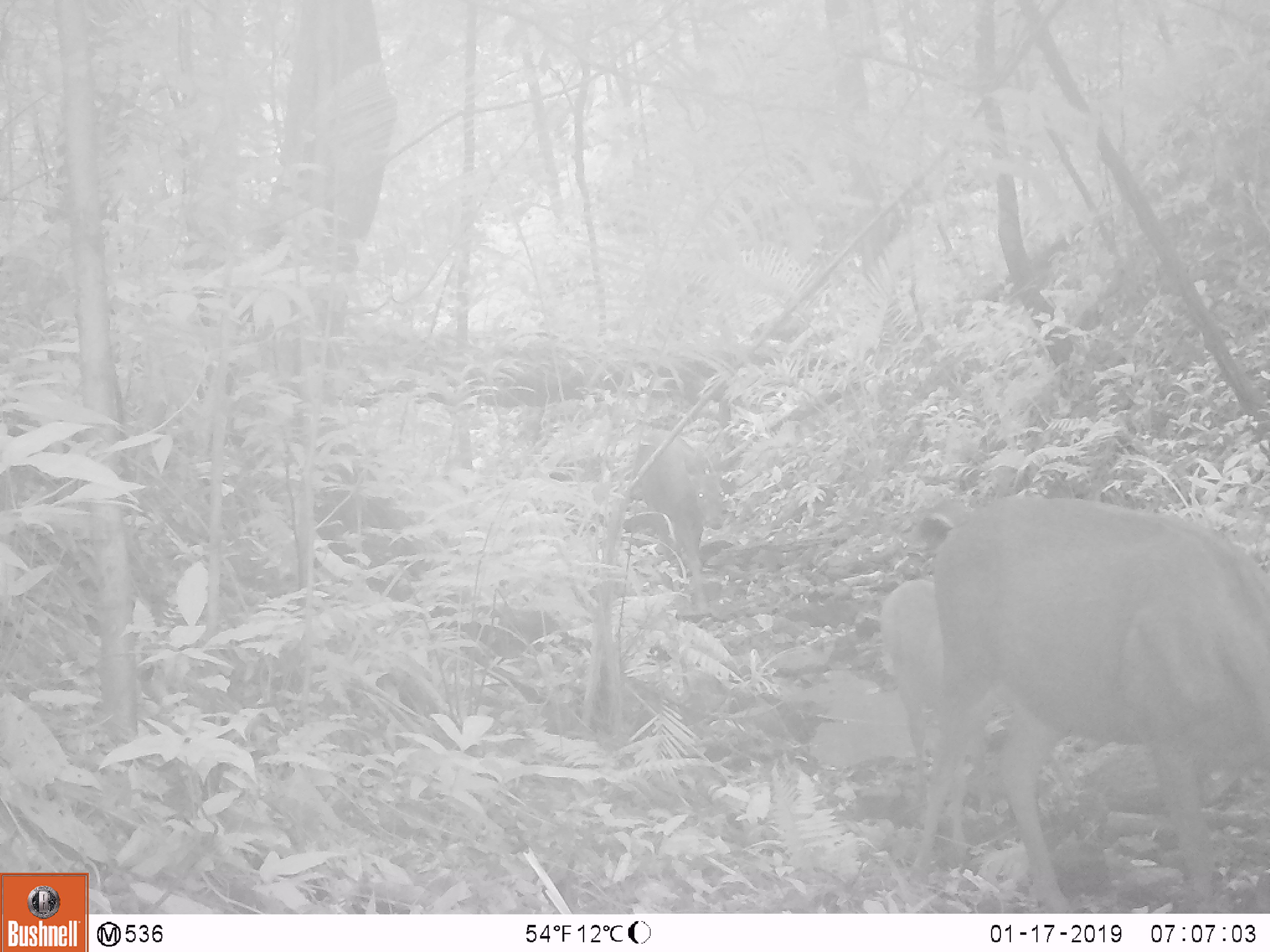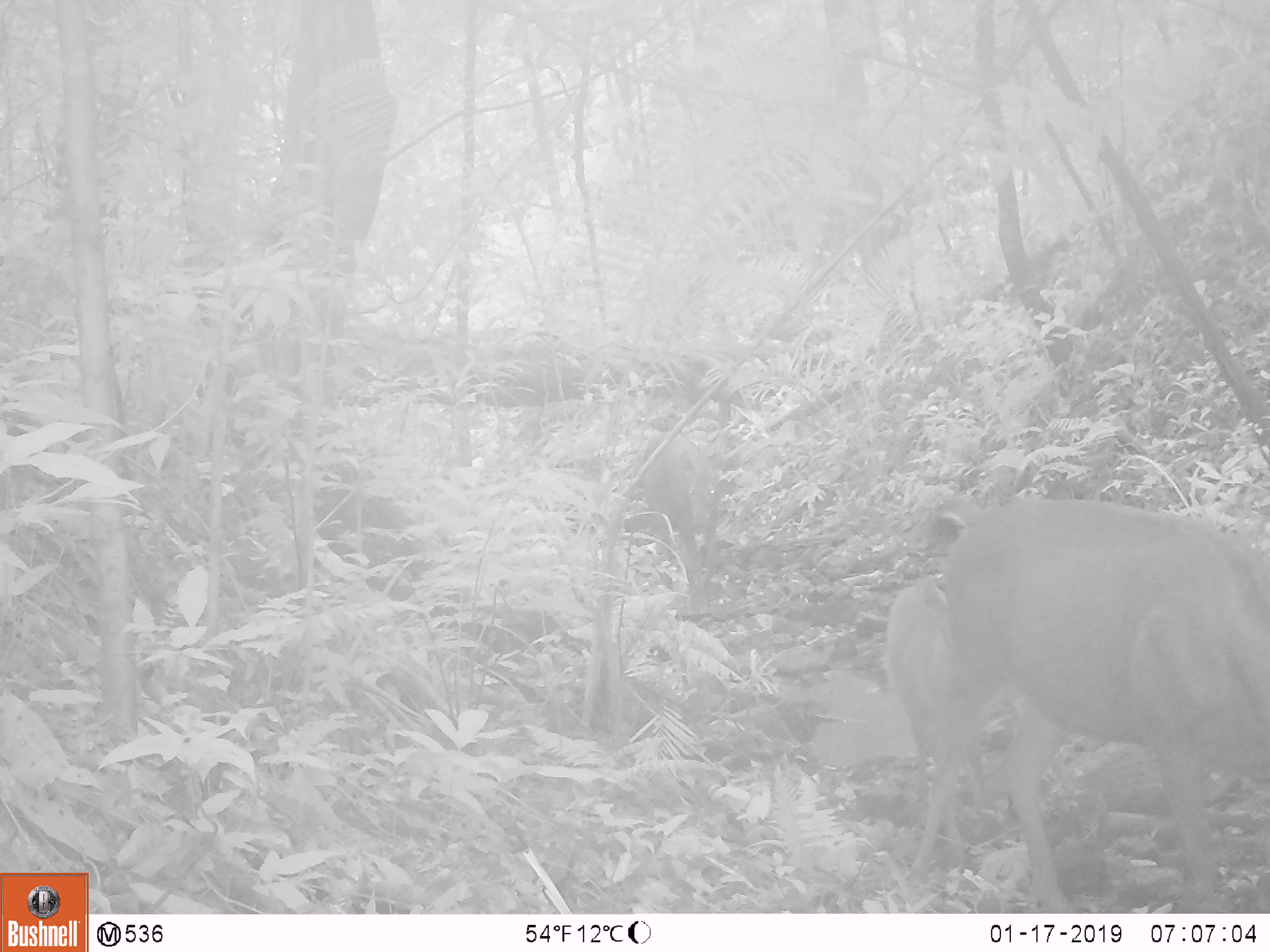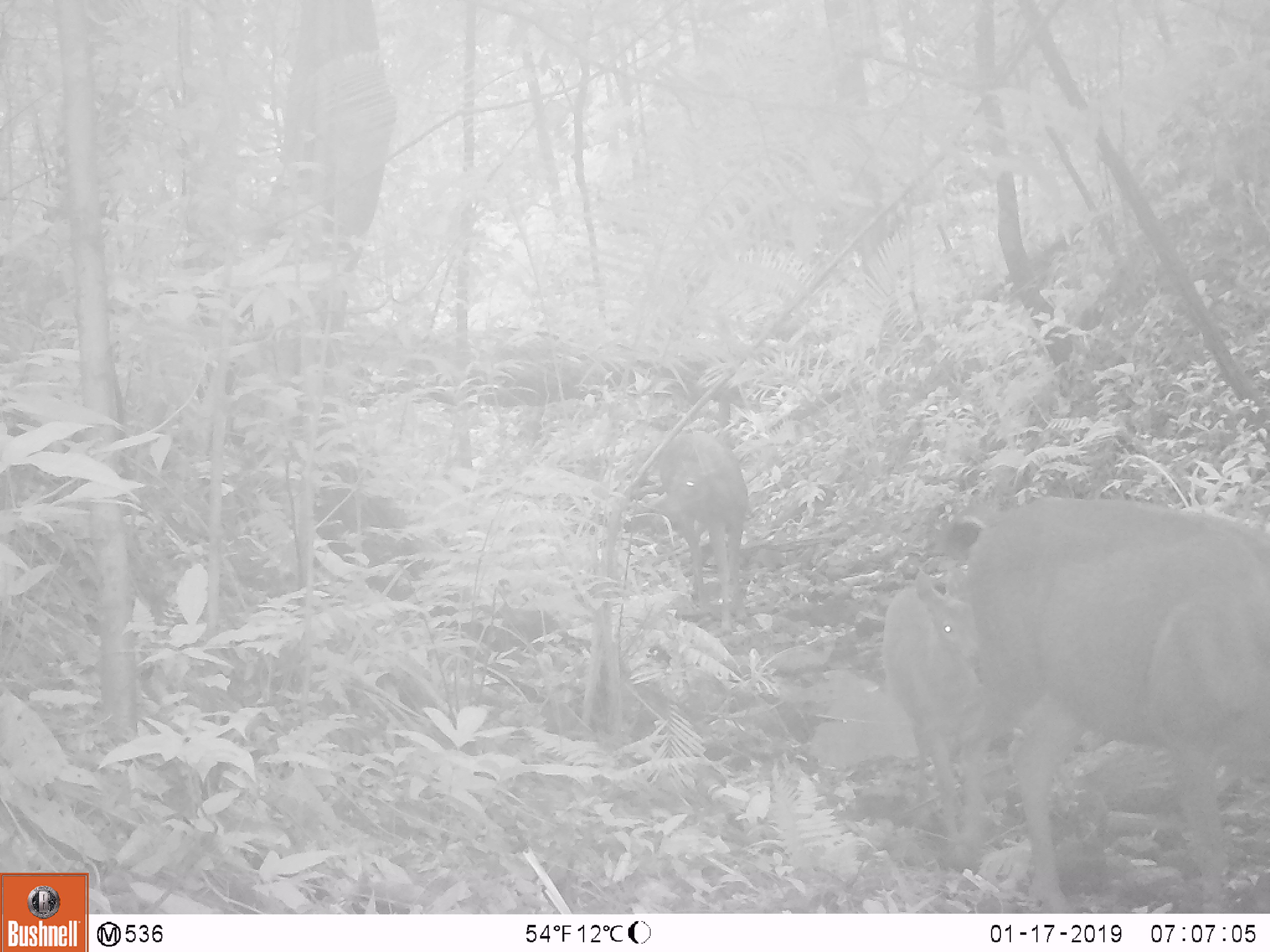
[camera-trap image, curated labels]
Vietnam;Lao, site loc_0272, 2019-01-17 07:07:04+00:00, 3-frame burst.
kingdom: Animalia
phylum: Chordata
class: Mammalia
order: Artiodactyla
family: Cervidae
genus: Rusa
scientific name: Rusa unicolor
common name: sambar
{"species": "sambar (Rusa unicolor)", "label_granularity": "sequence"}